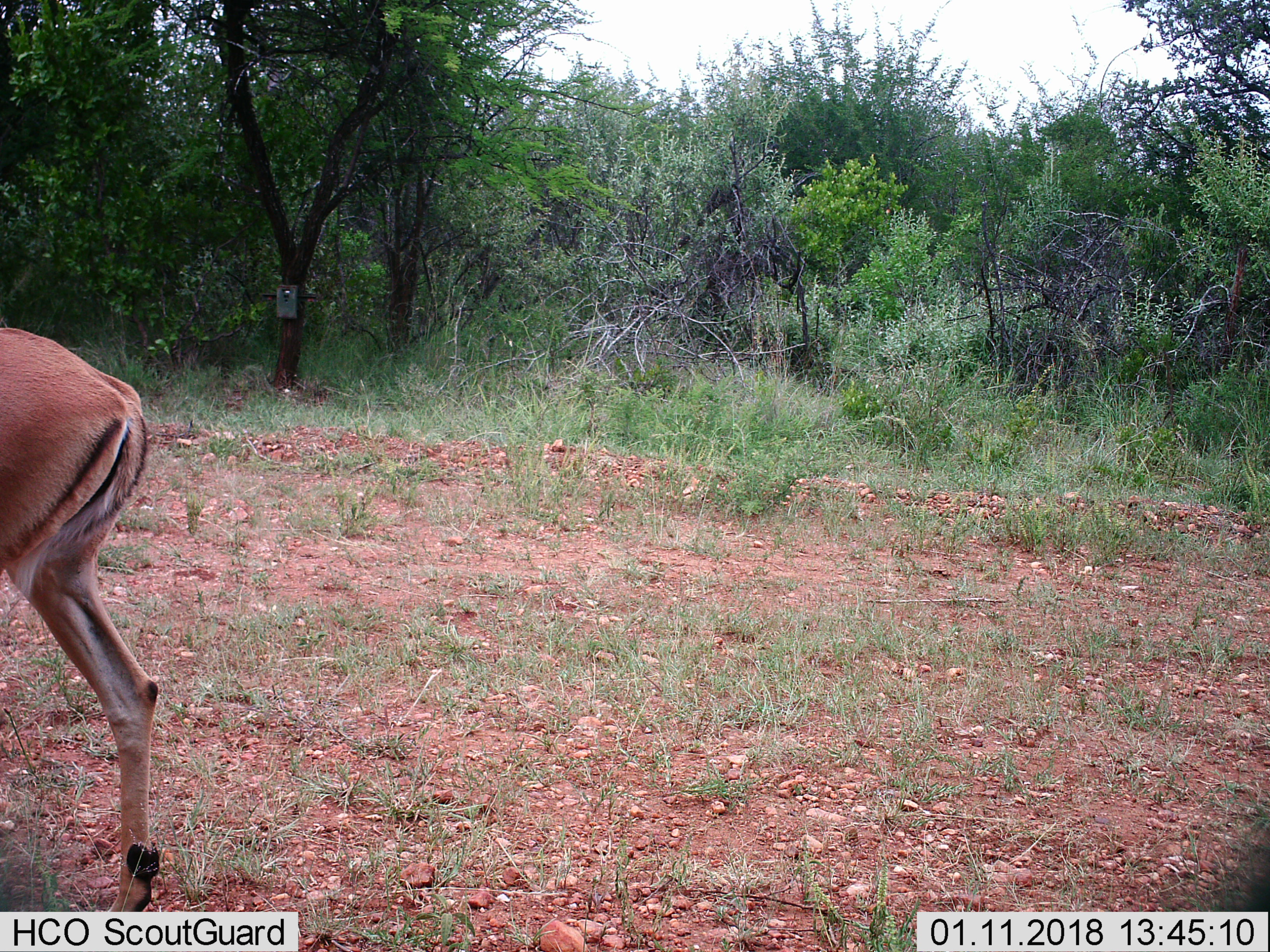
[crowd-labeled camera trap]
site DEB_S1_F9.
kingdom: Animalia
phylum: Chordata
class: Mammalia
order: Artiodactyla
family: Bovidae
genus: Aepyceros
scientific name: Aepyceros melampus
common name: impala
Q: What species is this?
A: Impala (Aepyceros melampus).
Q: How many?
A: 1.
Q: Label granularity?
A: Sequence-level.